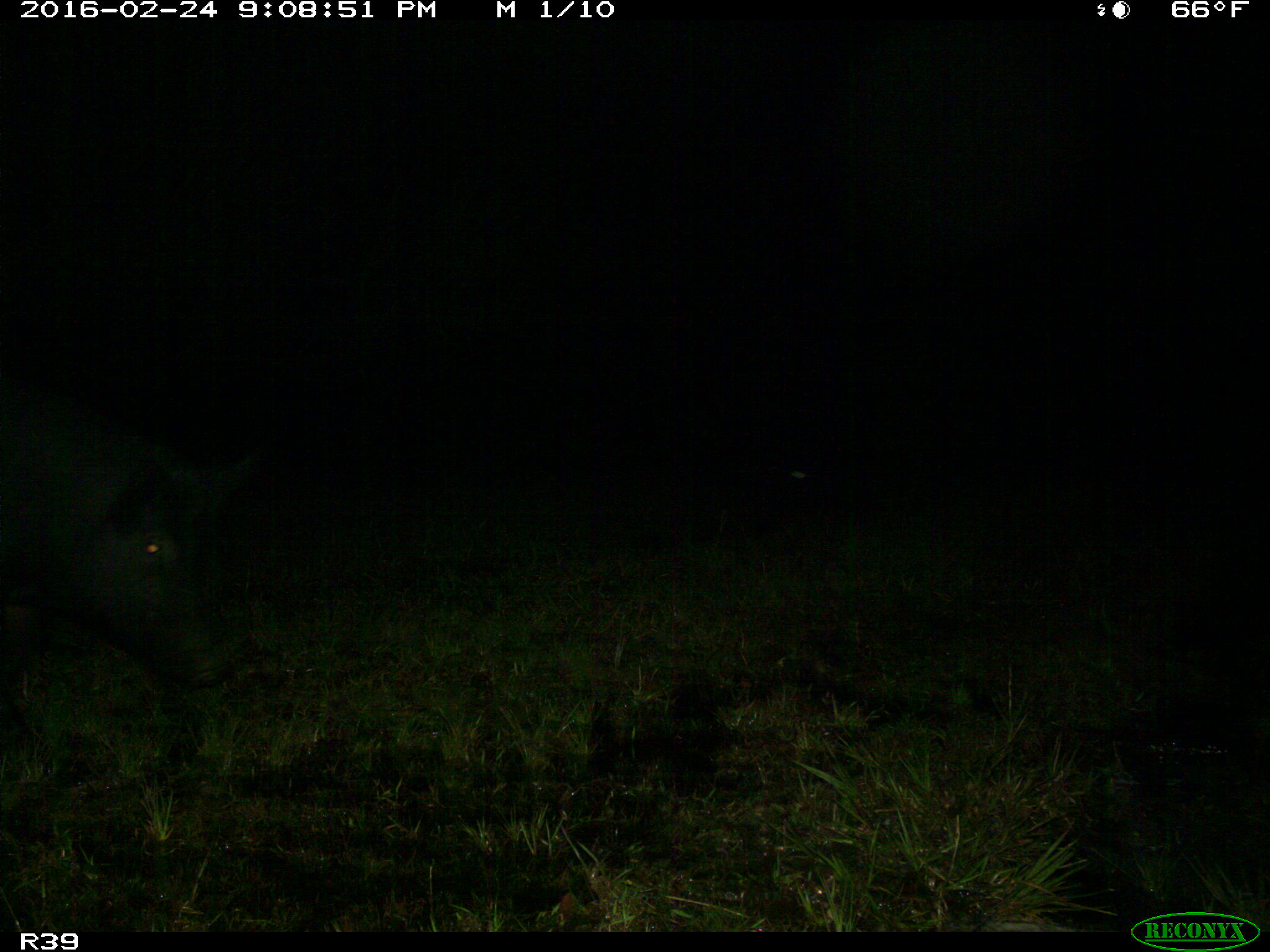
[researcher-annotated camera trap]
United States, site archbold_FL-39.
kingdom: Animalia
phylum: Chordata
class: Mammalia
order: Artiodactyla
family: Suidae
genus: Sus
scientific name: Sus scrofa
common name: wild boar